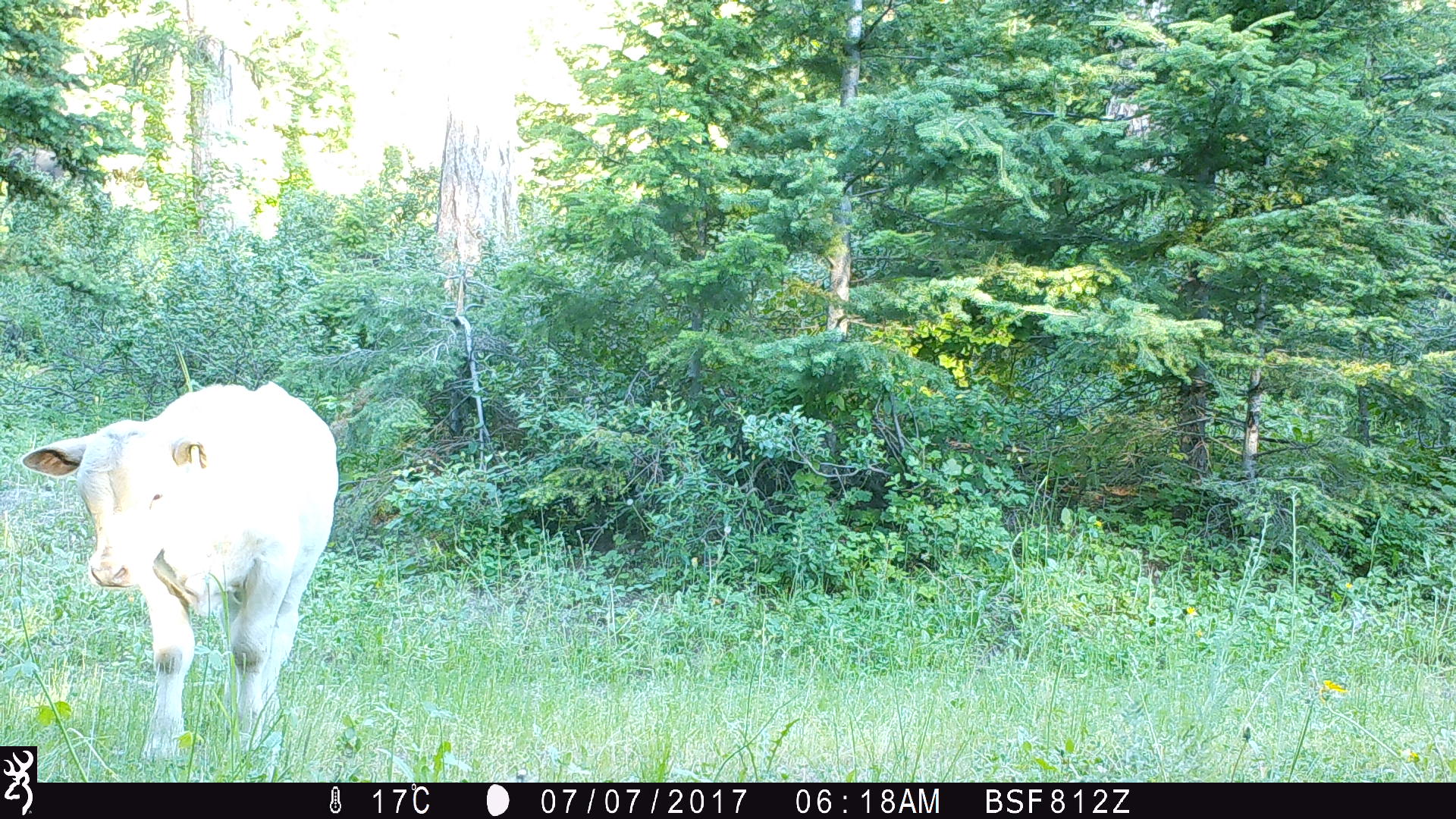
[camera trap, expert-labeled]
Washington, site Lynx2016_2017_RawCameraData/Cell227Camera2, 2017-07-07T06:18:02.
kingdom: Animalia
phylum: Chordata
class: Mammalia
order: Artiodactyla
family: Bovidae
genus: Bos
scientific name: Bos taurus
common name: domestic cattle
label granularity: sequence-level